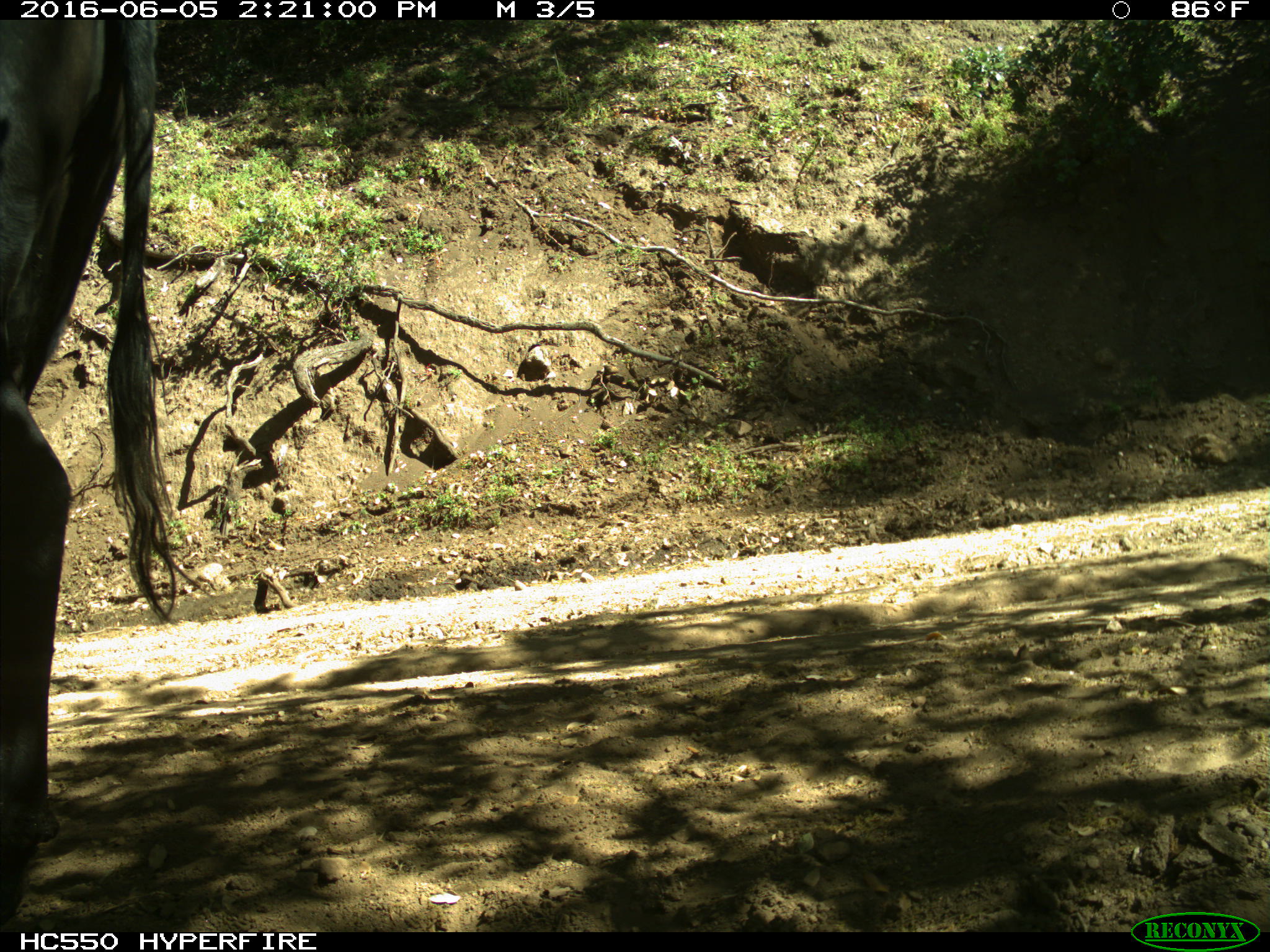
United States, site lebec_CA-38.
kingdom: Animalia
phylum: Chordata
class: Mammalia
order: Artiodactyla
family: Bovidae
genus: Bos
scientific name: Bos taurus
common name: domestic cow